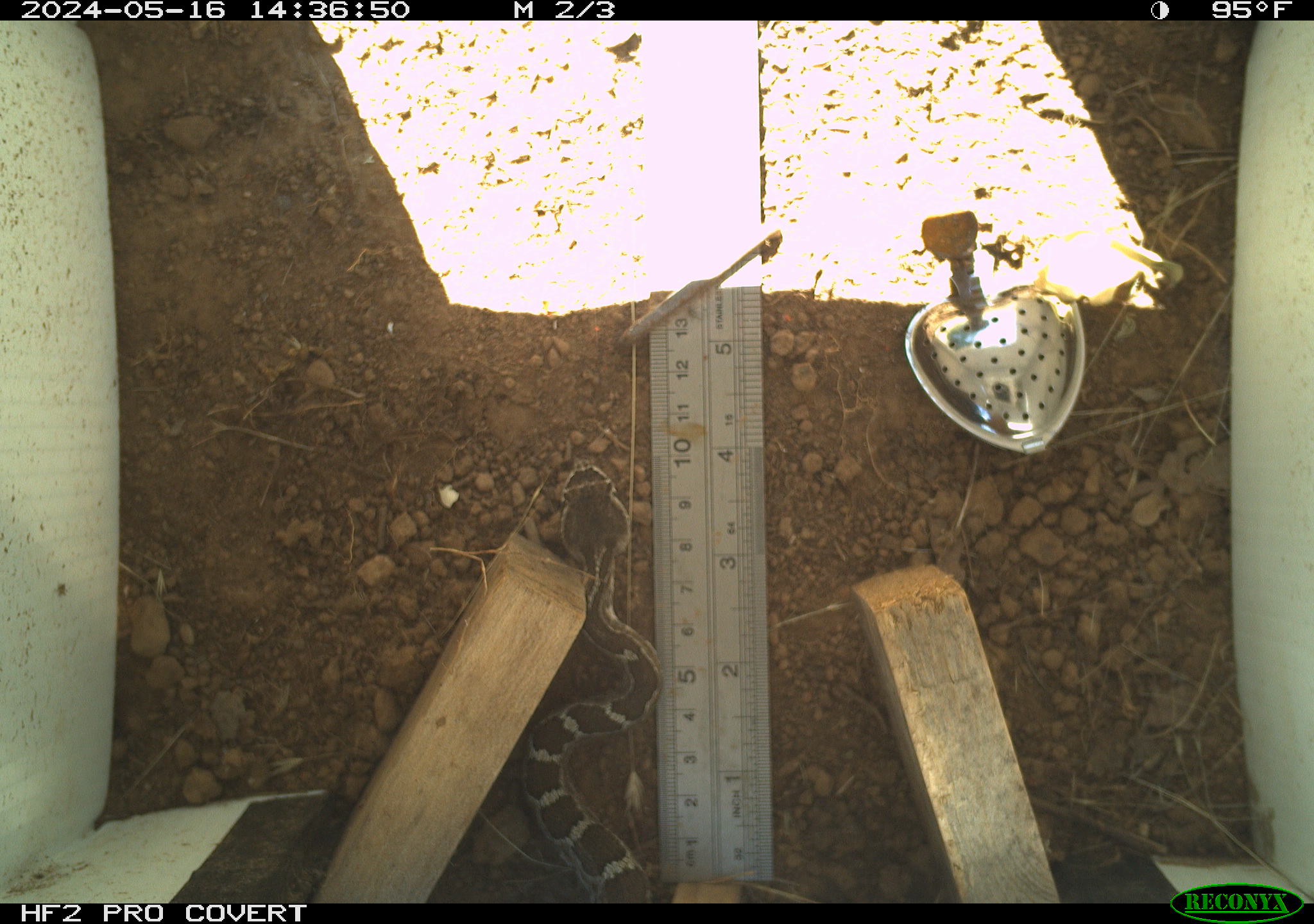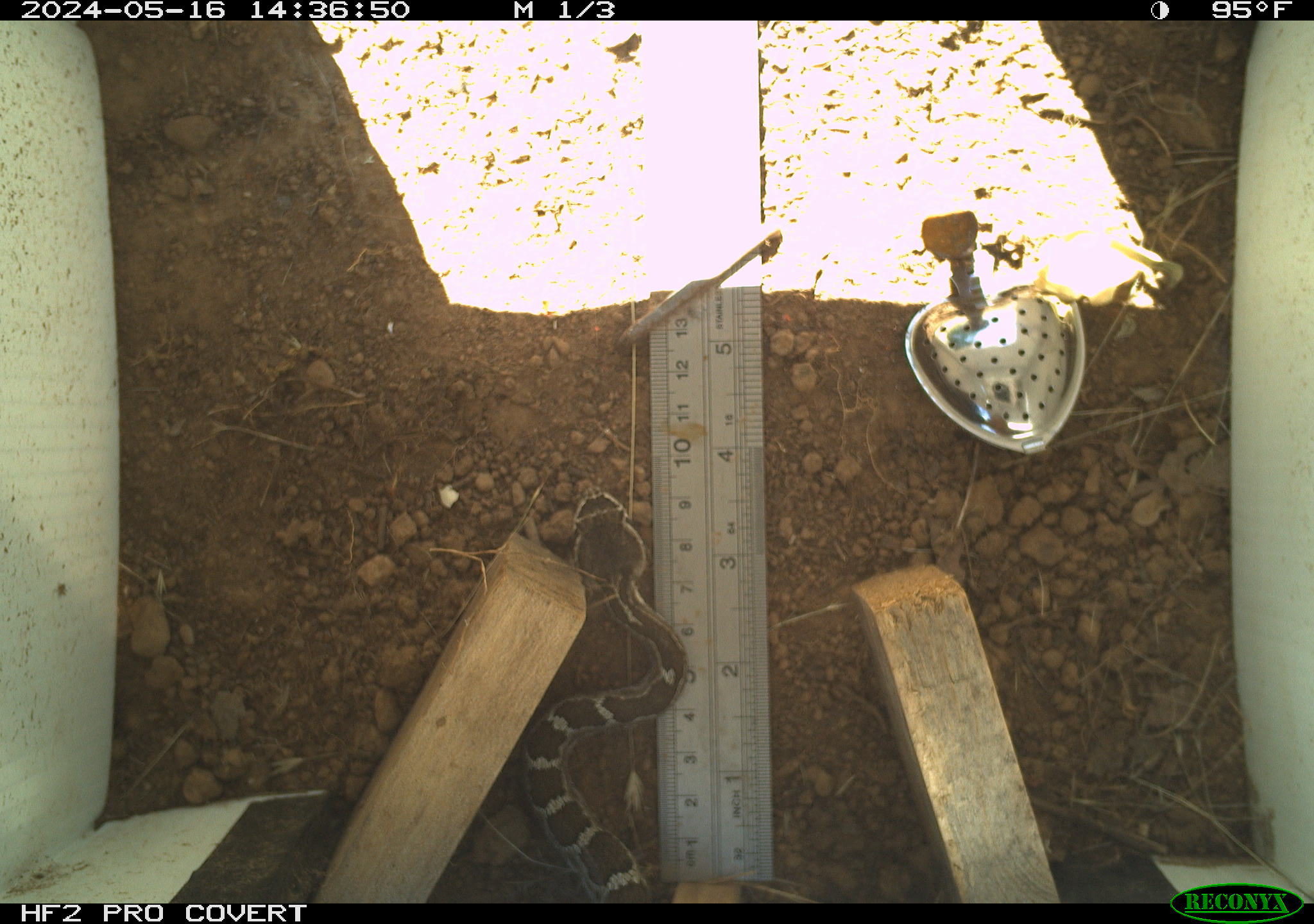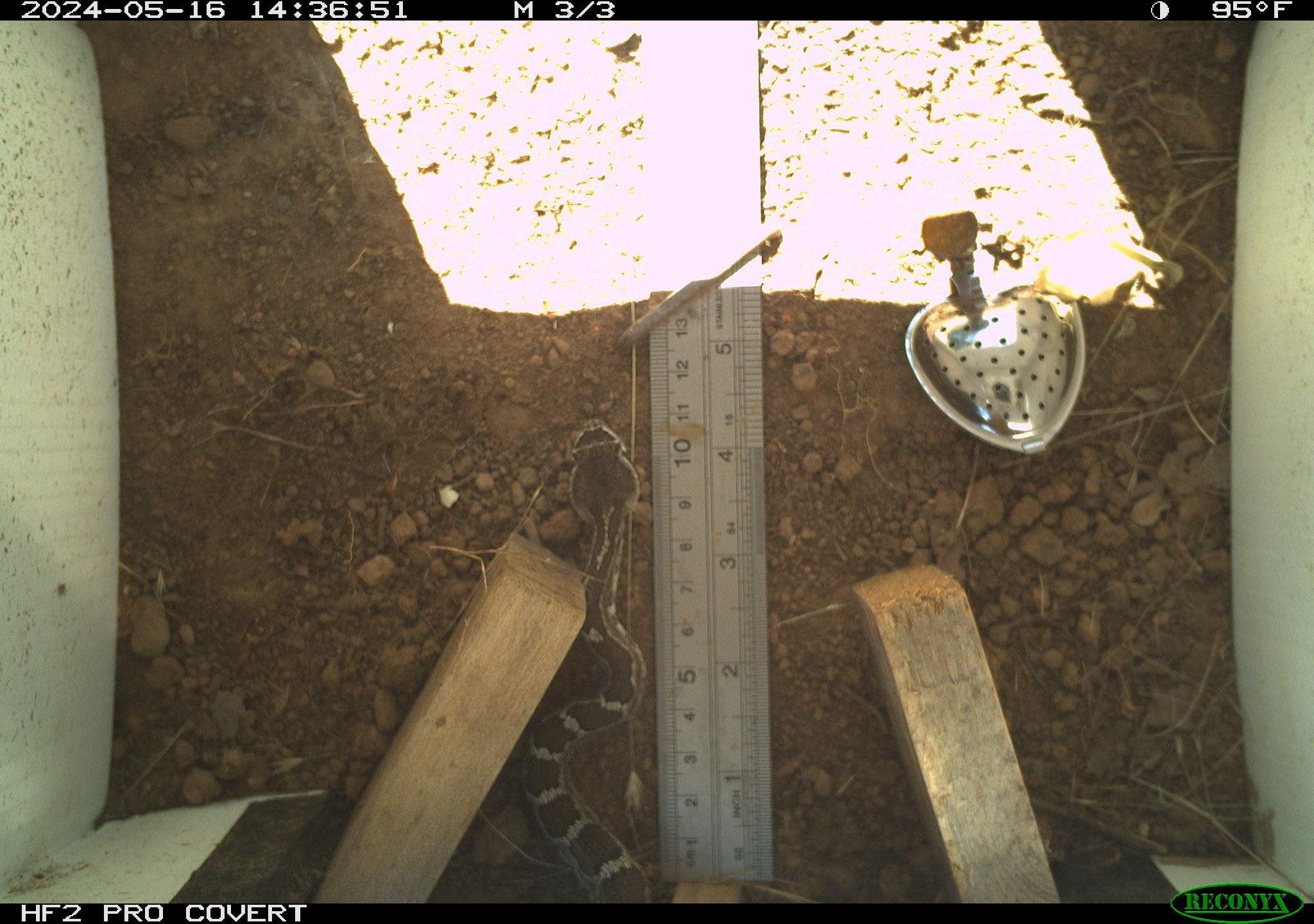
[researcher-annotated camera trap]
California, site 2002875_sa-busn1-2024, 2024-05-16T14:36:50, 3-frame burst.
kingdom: Animalia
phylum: Chordata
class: Reptilia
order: Squamata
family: Viperidae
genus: Crotalus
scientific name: Crotalus oreganus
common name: western rattlesnake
Western rattlesnake (Crotalus oreganus).